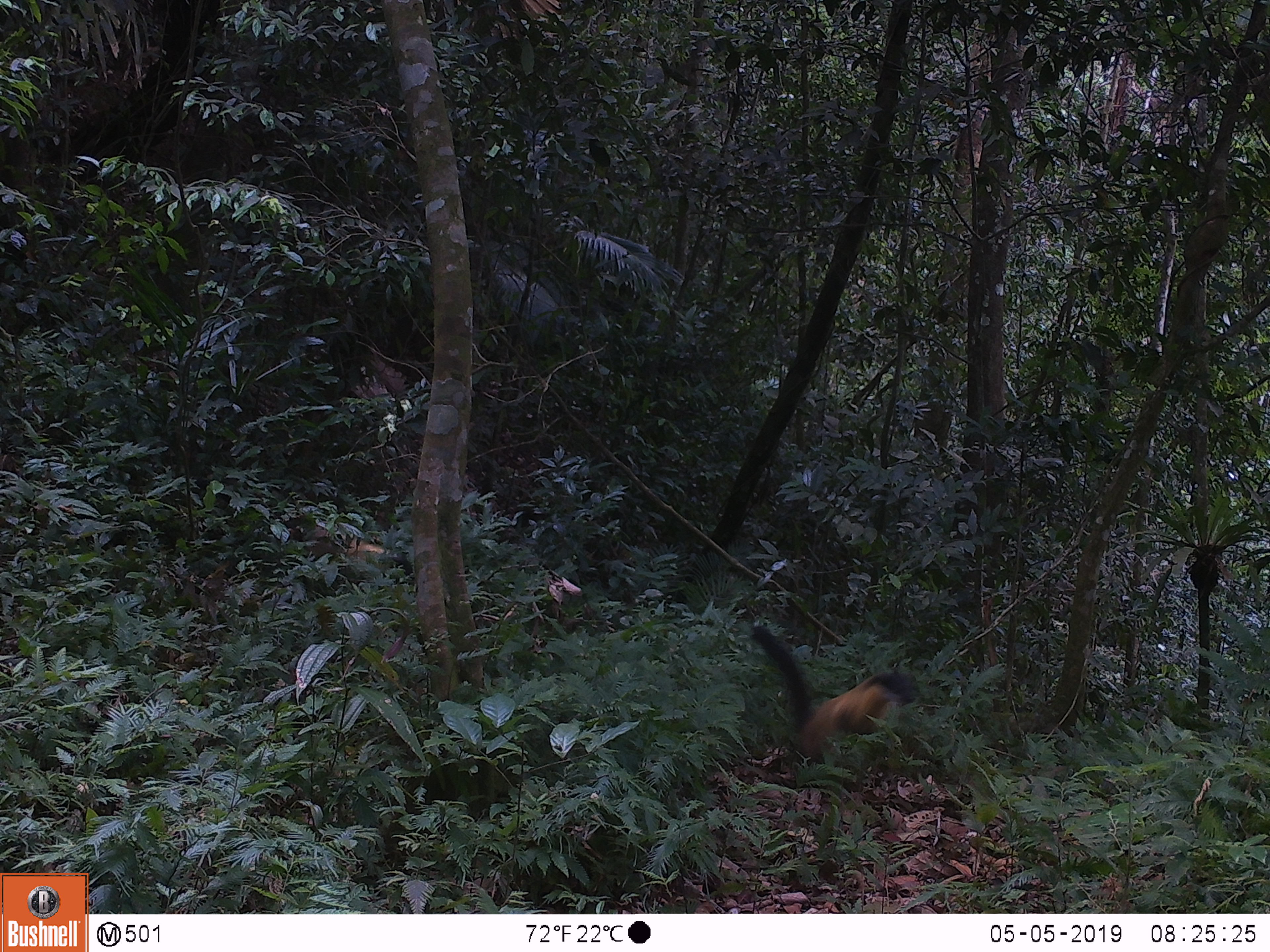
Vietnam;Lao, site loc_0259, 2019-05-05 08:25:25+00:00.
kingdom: Animalia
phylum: Chordata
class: Mammalia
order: Carnivora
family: Mustelidae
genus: Martes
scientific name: Martes flavigula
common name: yellow-throated marten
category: yellow throated marten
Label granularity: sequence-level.